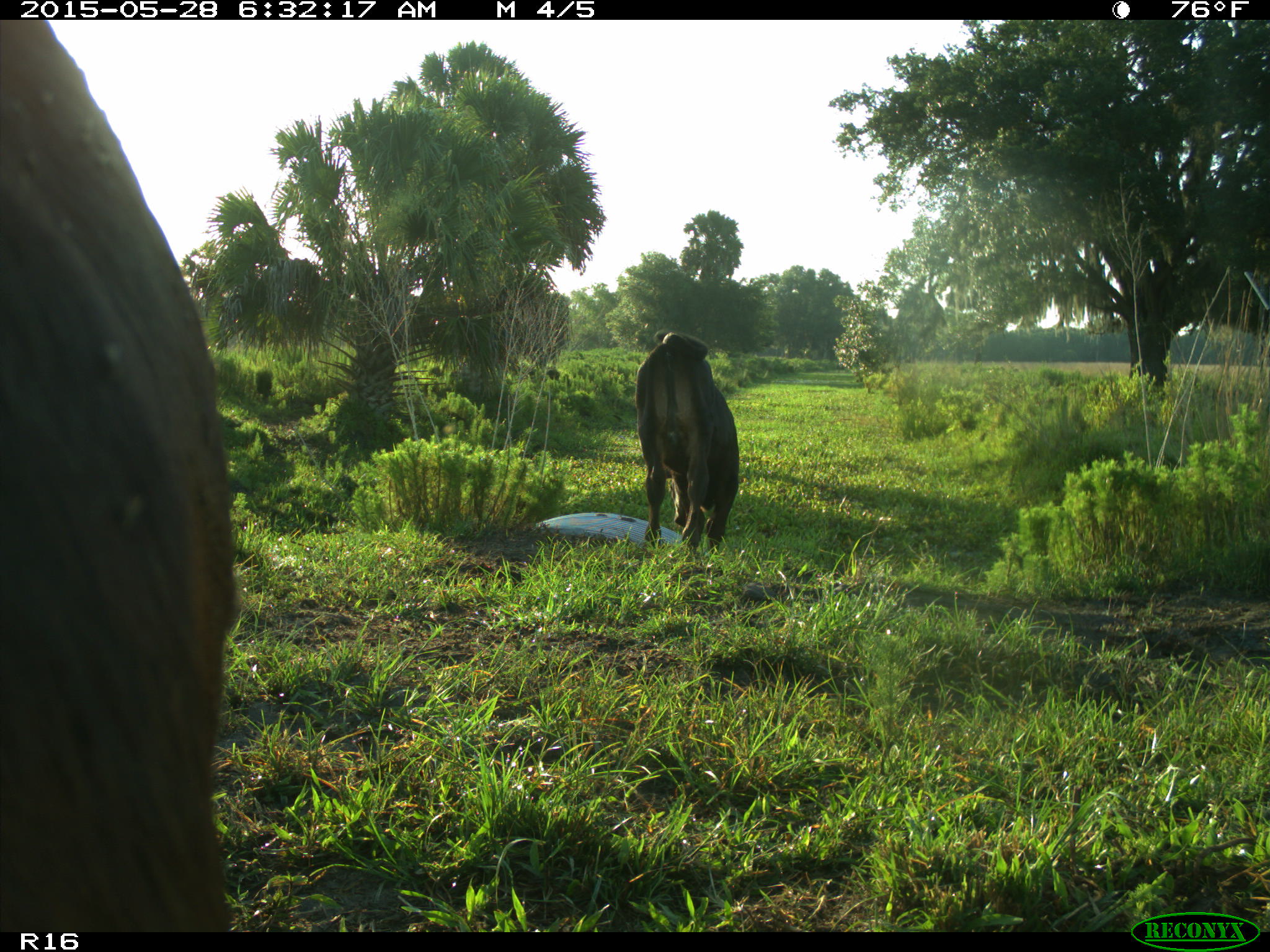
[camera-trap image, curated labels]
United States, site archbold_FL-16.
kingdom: Animalia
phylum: Chordata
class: Mammalia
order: Artiodactyla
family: Bovidae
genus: Bos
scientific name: Bos taurus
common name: domestic cow